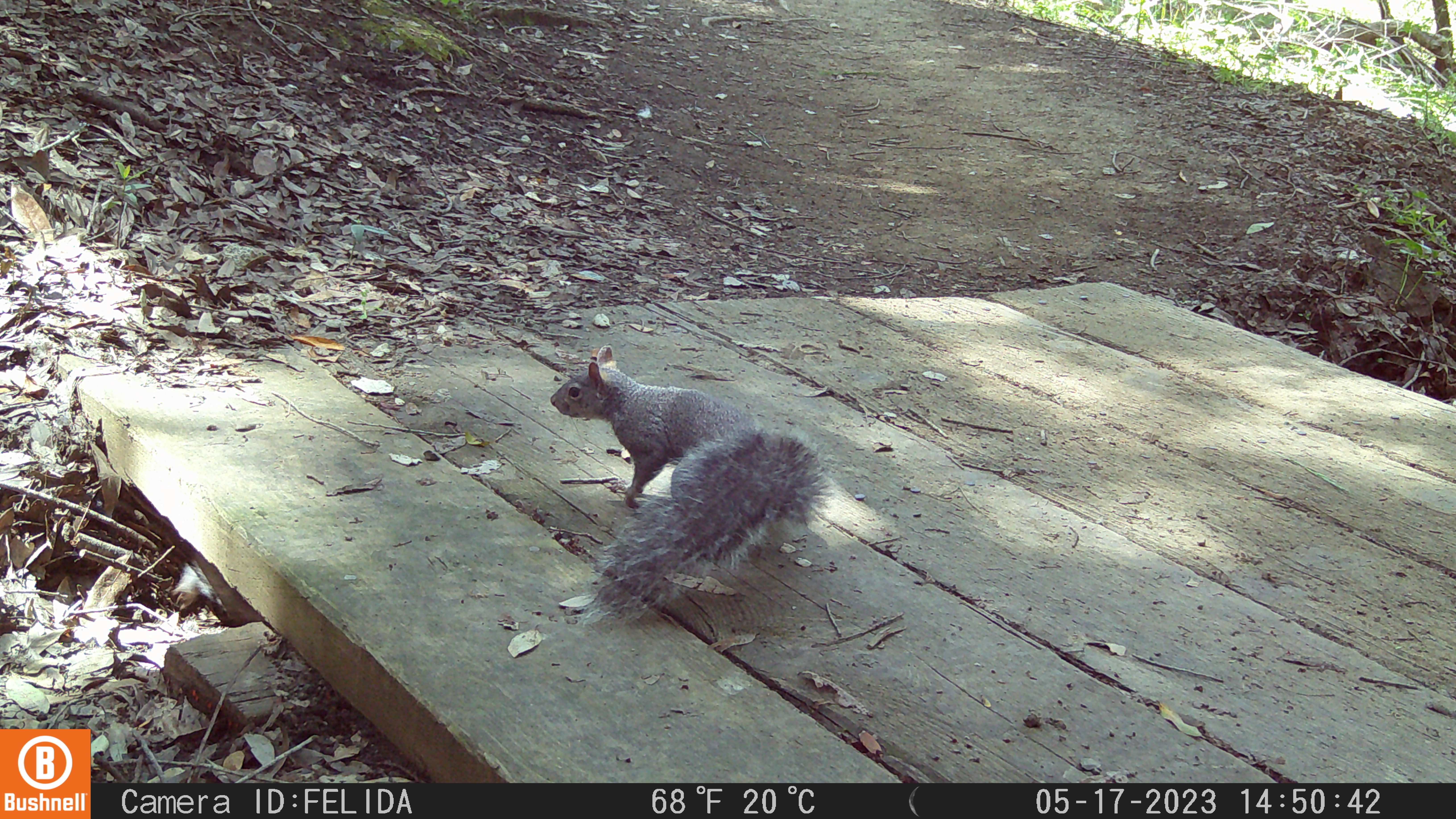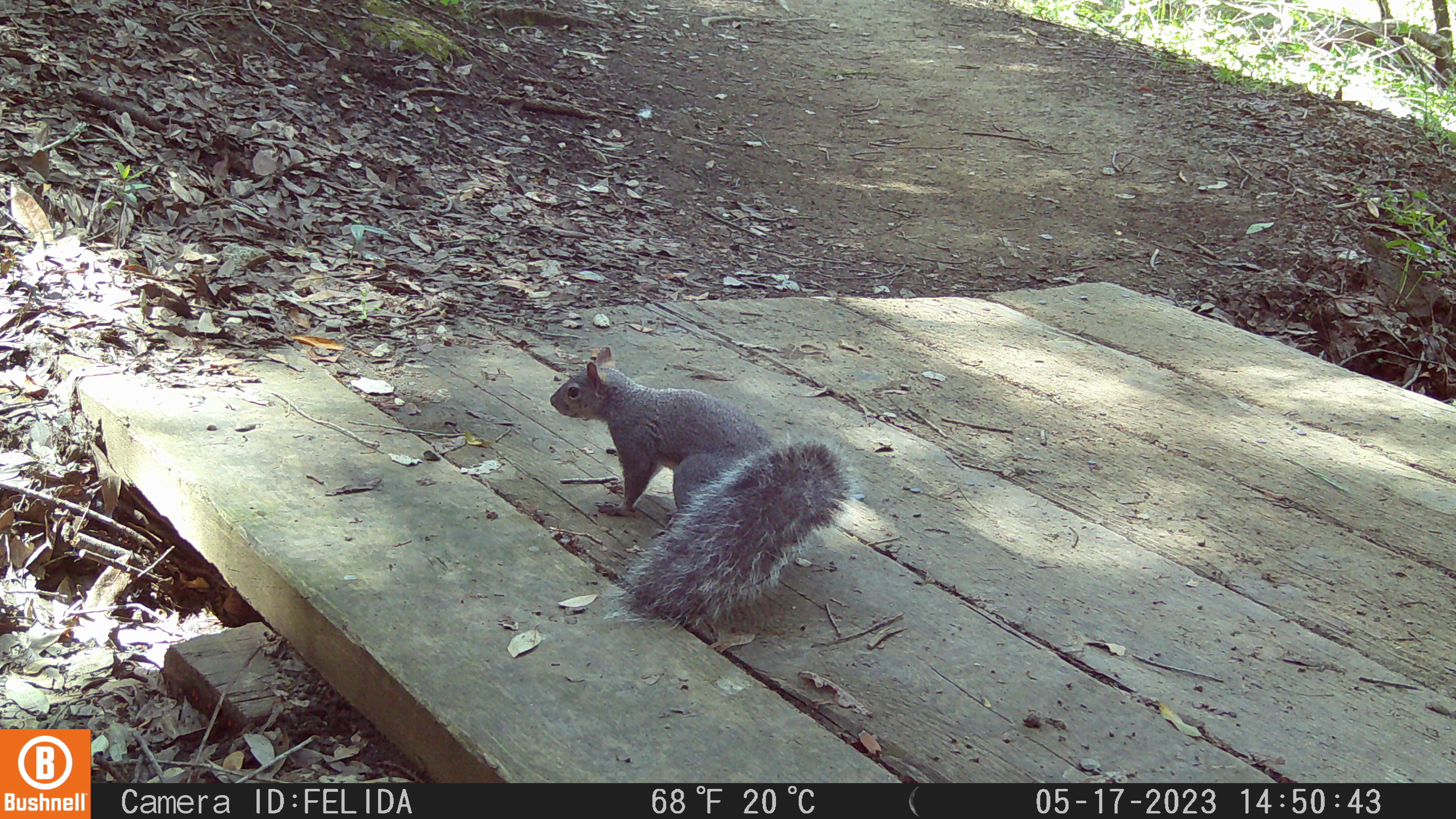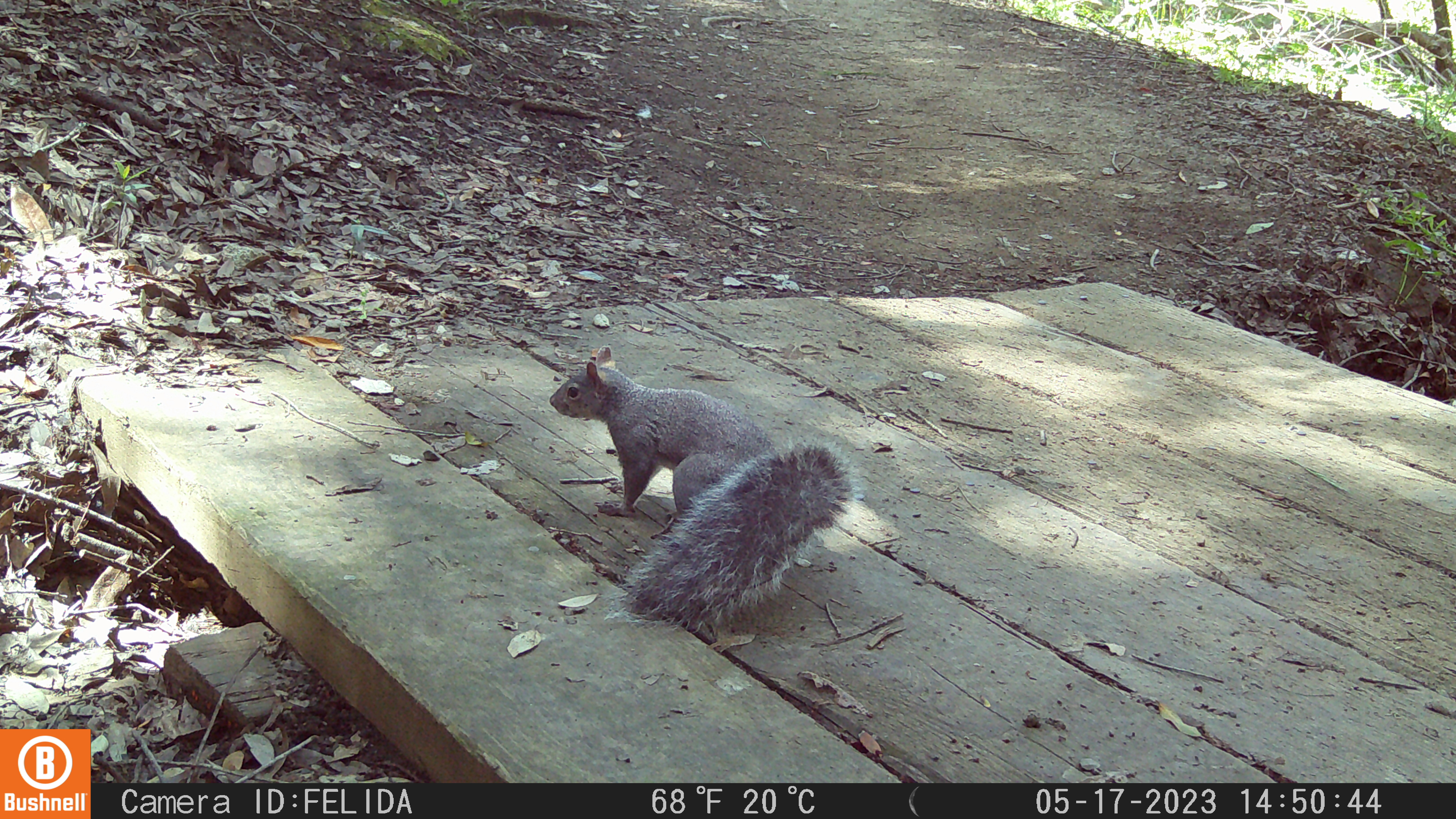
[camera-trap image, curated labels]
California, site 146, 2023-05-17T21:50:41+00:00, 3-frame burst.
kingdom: Animalia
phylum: Chordata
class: Mammalia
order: Rodentia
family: Sciuridae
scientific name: Sciuridae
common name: squirrel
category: unknown squirrel